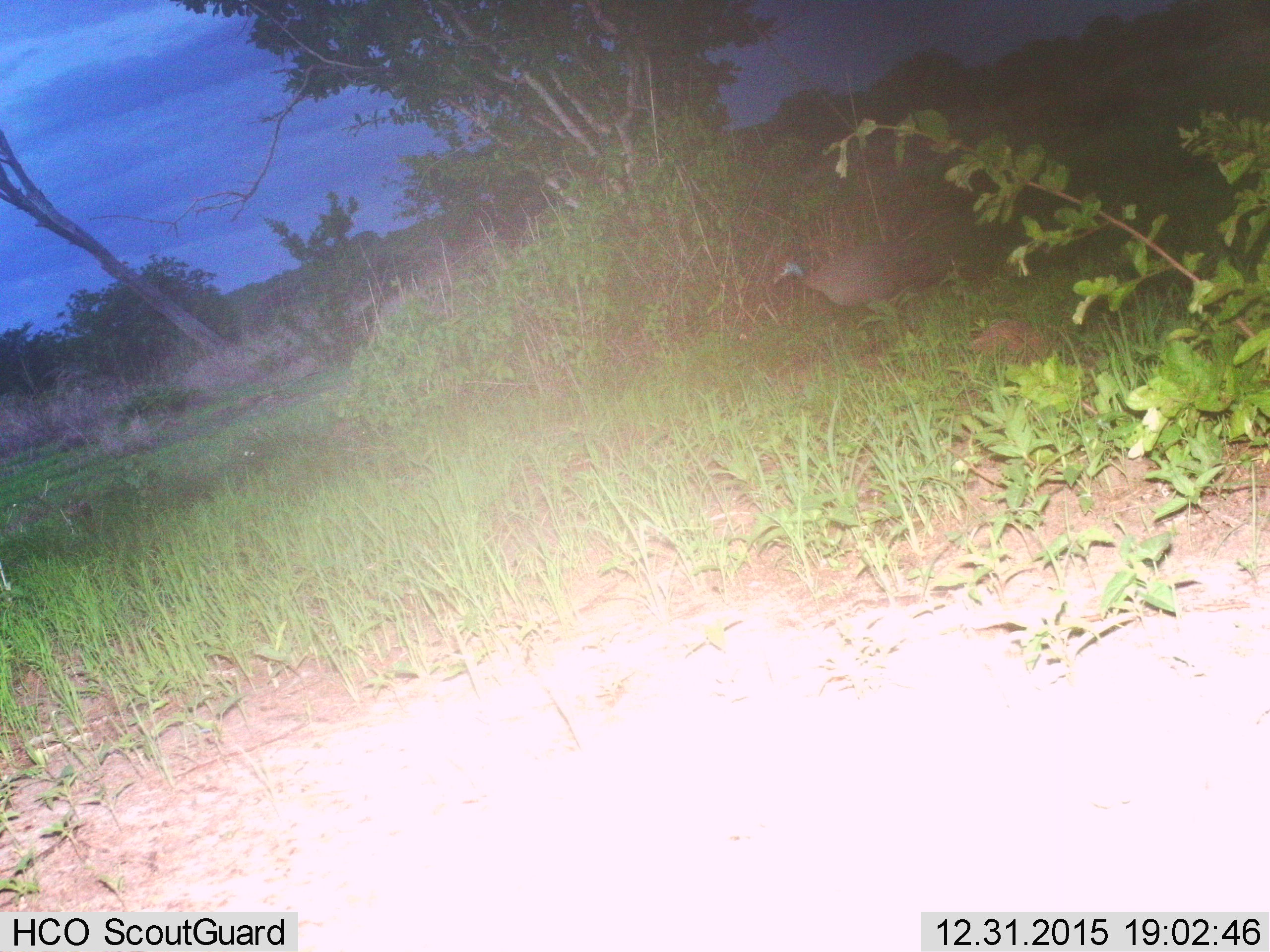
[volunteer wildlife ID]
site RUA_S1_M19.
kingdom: Animalia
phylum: Chordata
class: Aves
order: Galliformes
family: Numididae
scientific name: Numididae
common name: guineafowl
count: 1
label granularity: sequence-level